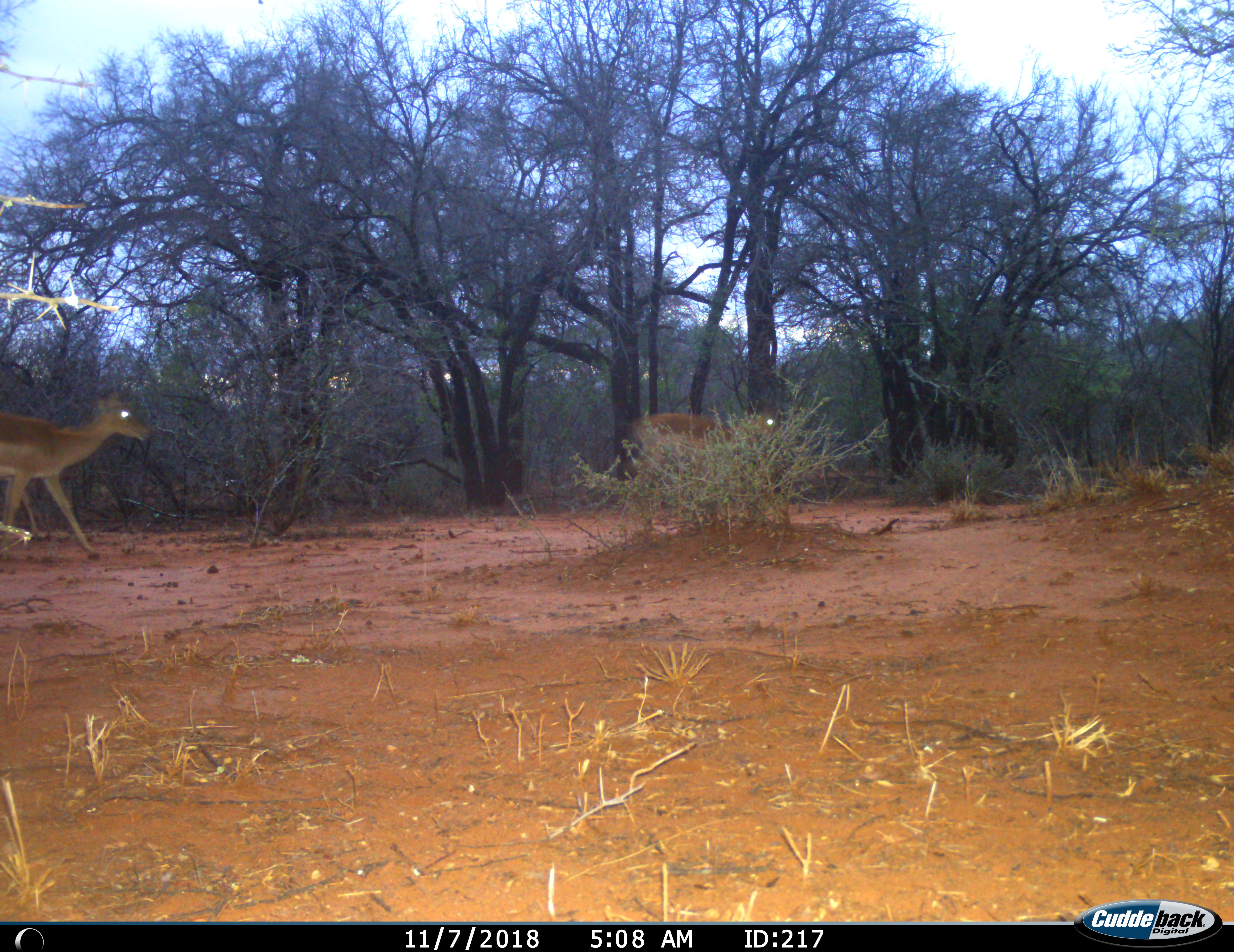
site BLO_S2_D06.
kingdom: Animalia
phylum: Chordata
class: Mammalia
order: Artiodactyla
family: Bovidae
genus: Aepyceros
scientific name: Aepyceros melampus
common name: impala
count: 2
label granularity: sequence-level